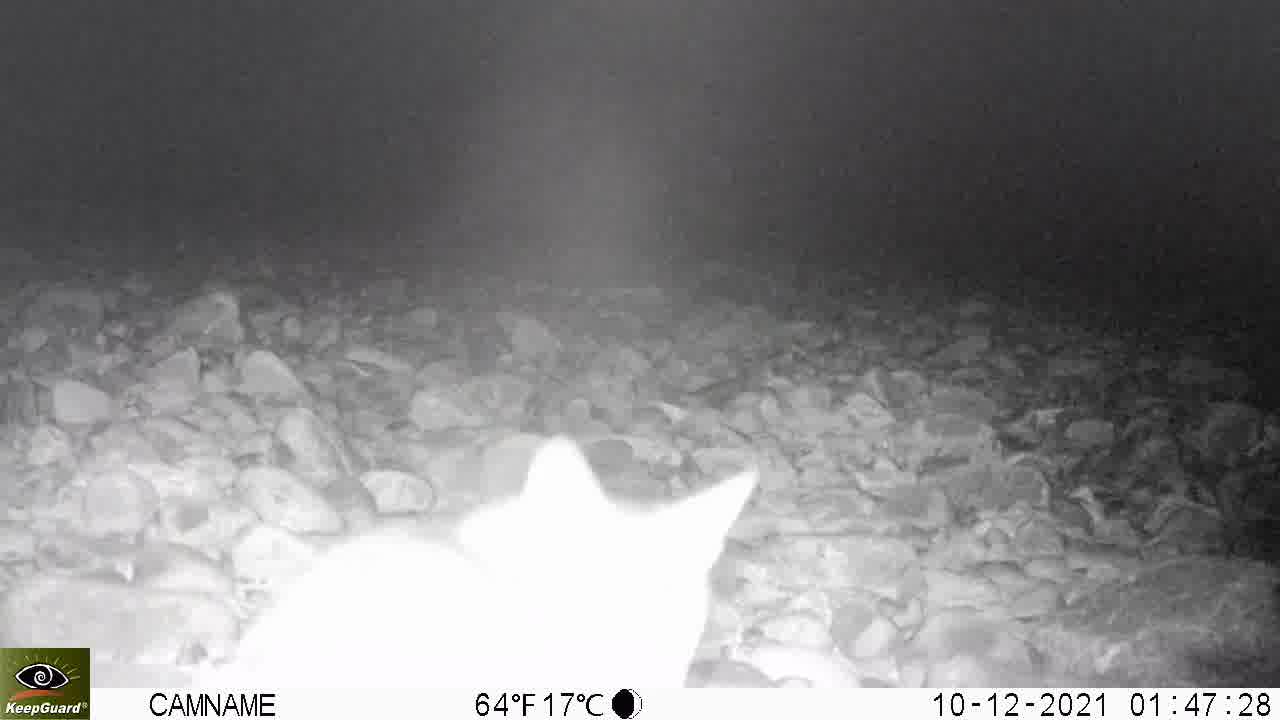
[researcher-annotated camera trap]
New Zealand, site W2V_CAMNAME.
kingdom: Animalia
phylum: Chordata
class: Mammalia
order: Carnivora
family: Felidae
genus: Felis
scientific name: Felis catus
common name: domestic cat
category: cat